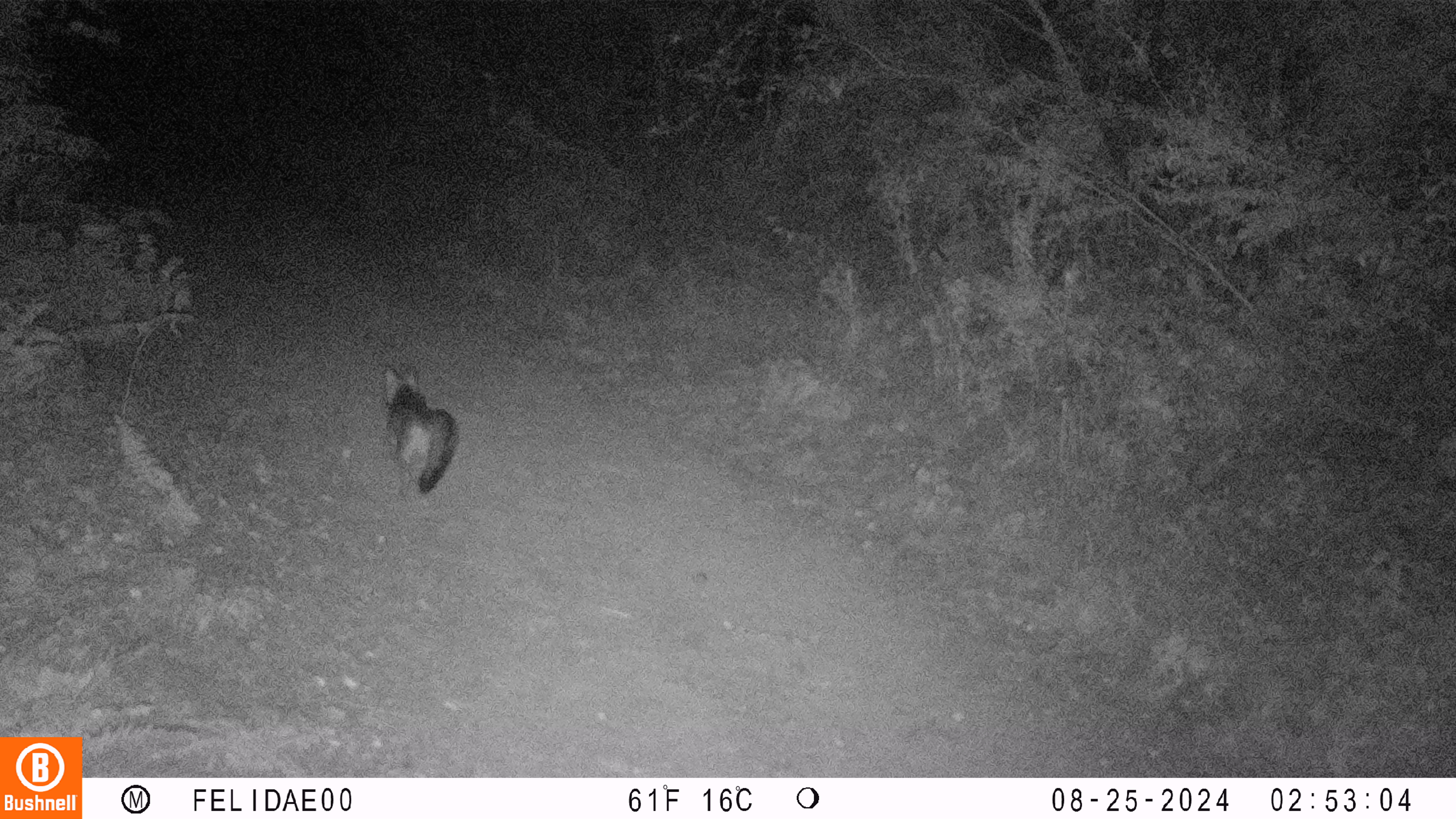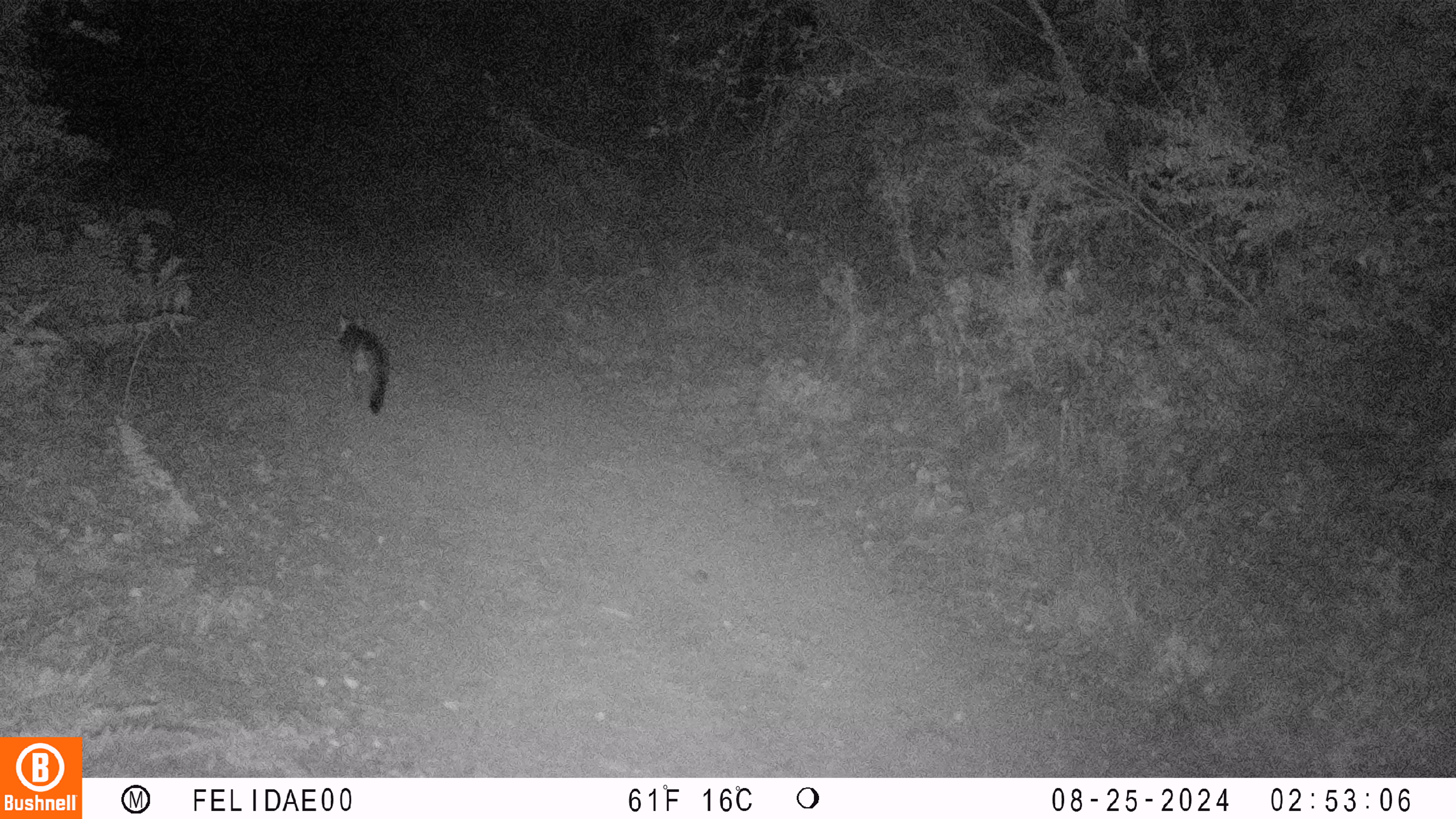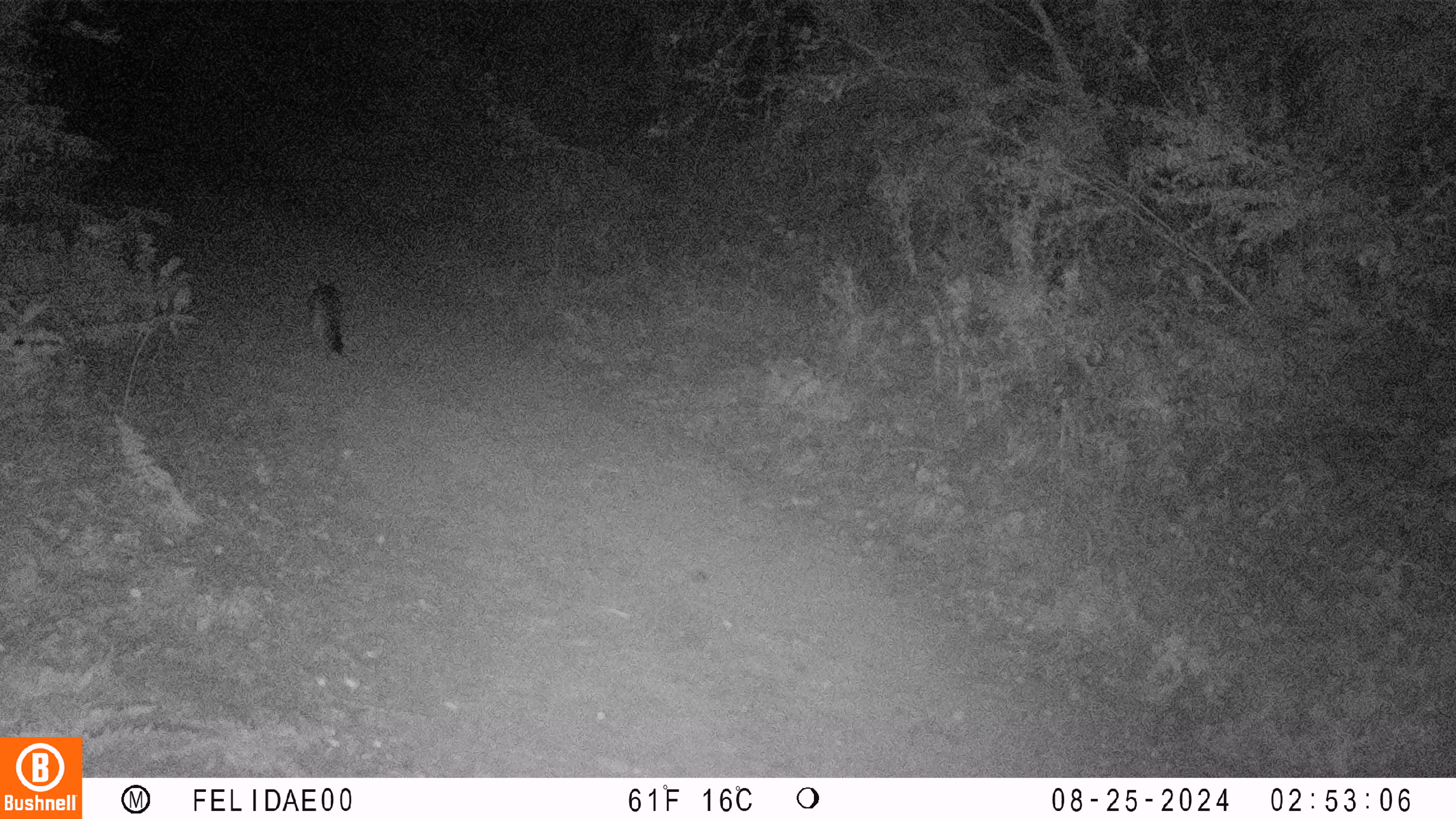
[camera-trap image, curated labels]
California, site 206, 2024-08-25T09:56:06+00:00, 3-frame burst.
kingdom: Animalia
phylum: Chordata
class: Mammalia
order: Carnivora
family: Canidae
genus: Urocyon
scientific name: Urocyon cinereoargenteus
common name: gray fox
Gray fox (Urocyon cinereoargenteus).